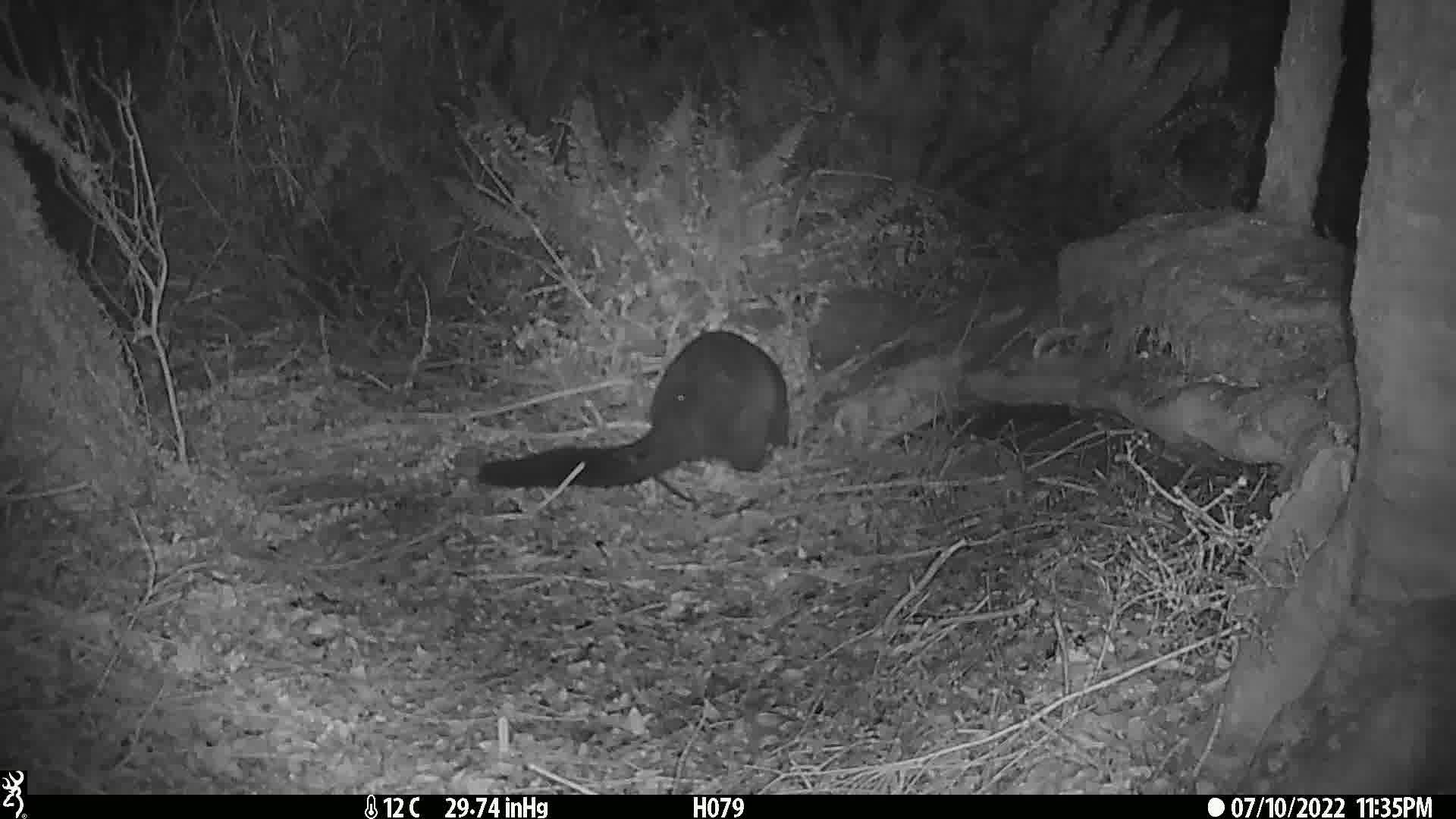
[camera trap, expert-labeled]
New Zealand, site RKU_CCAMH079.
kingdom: Animalia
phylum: Chordata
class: Mammalia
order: Diprotodontia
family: Phalangeridae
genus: Trichosurus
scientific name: Trichosurus vulpecula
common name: common brushtail possum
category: possum